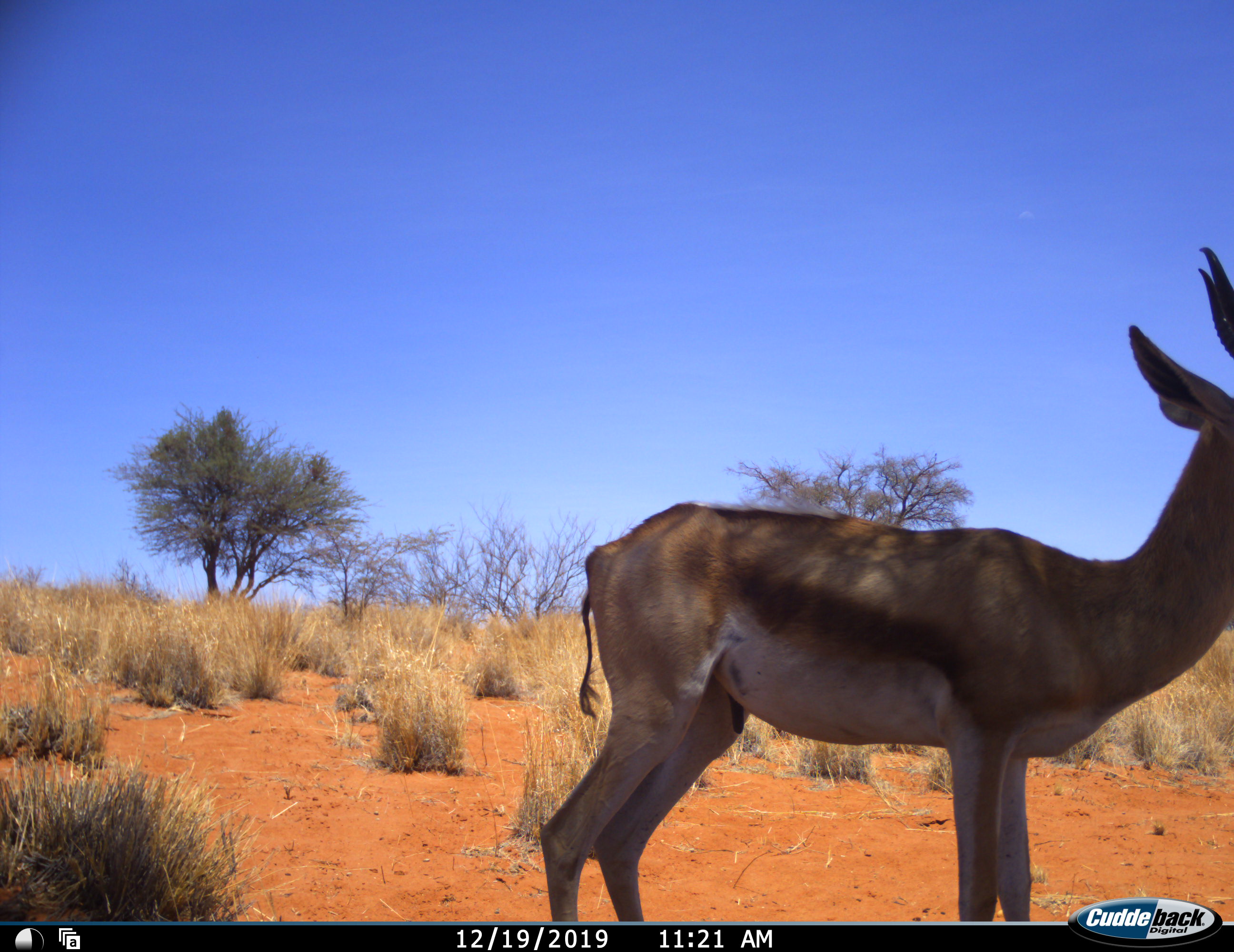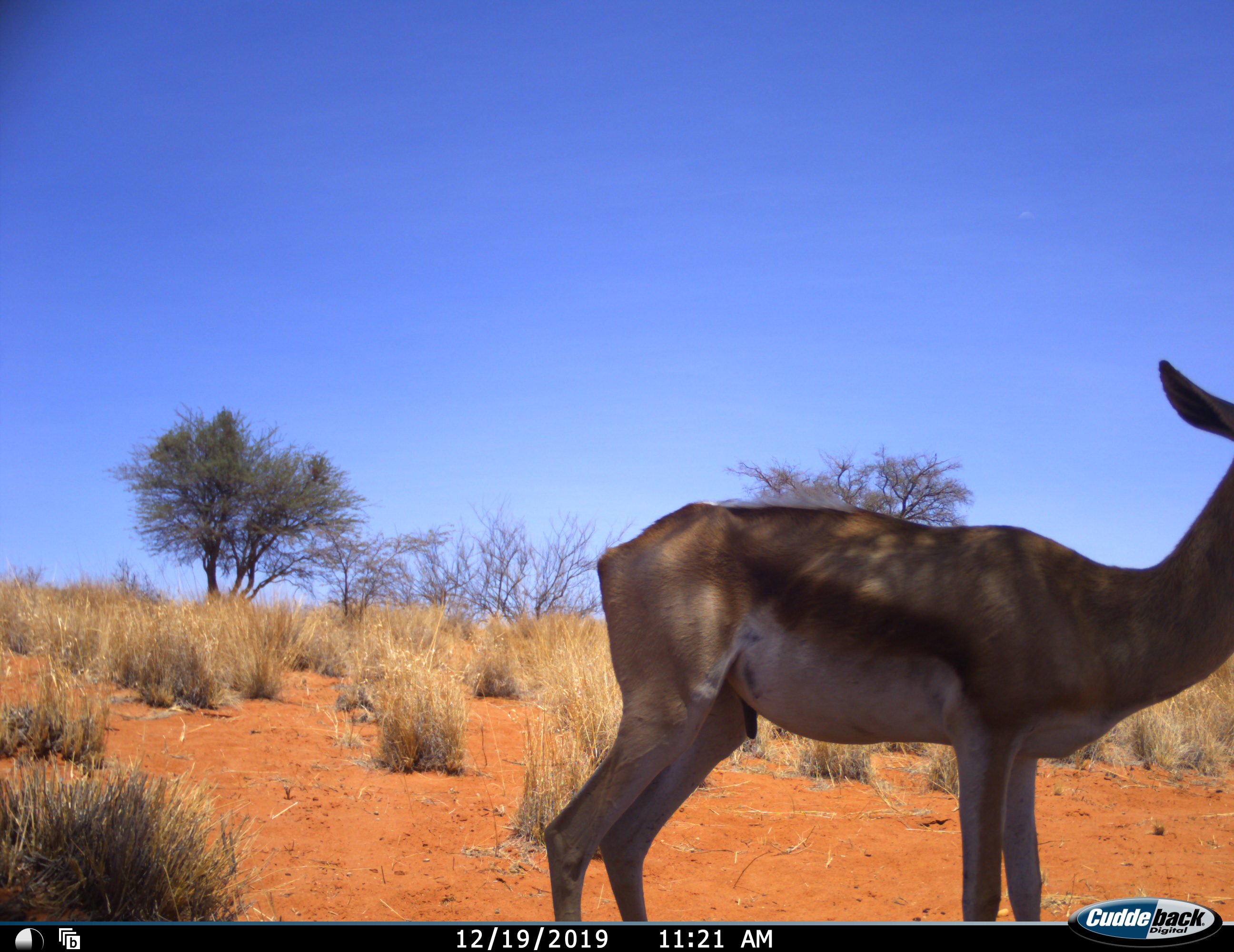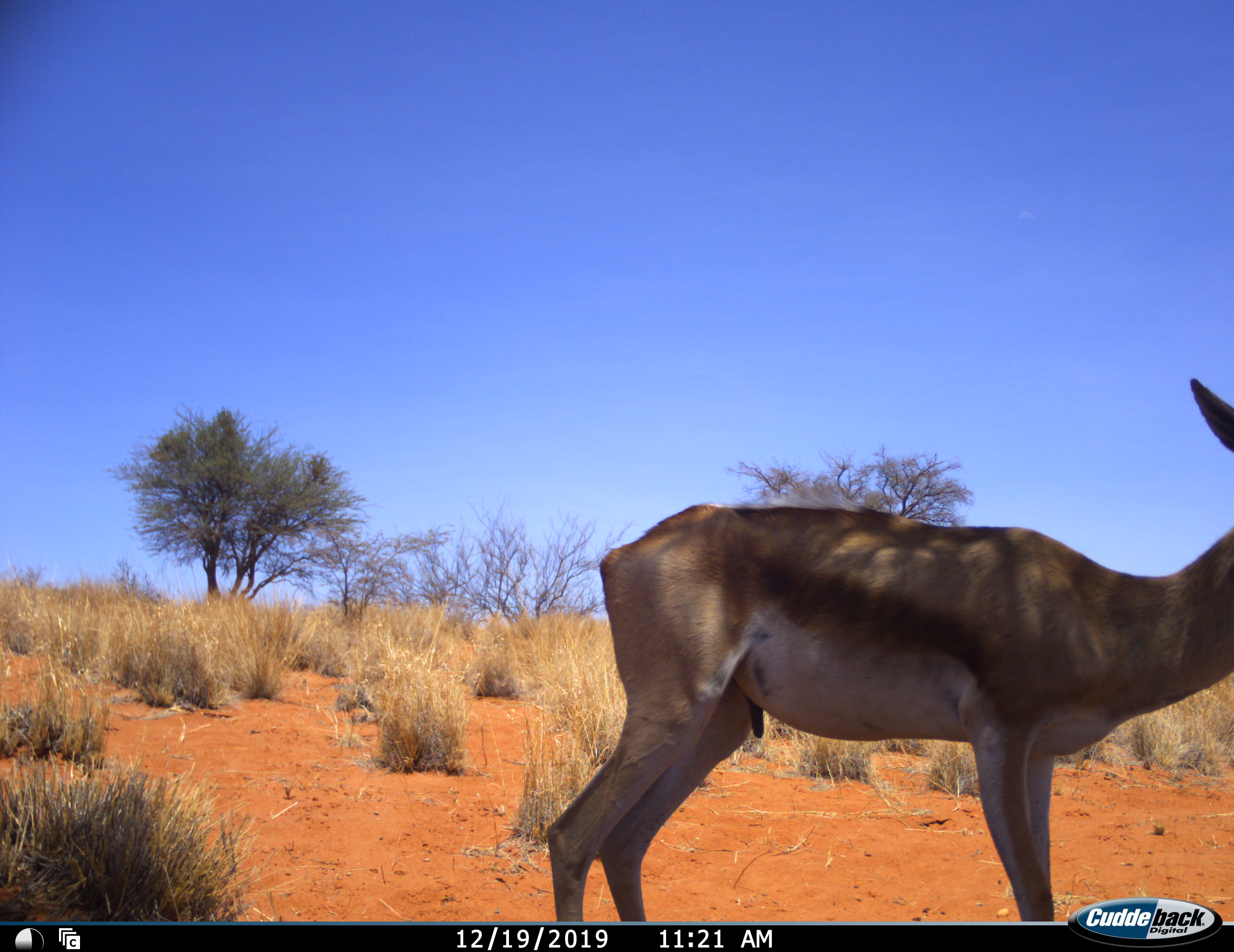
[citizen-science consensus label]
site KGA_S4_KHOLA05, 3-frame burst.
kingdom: Animalia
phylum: Chordata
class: Mammalia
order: Artiodactyla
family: Bovidae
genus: Antidorcas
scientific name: Antidorcas marsupialis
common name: springbok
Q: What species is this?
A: Springbok (Antidorcas marsupialis).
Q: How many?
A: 1.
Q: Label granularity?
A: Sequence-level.